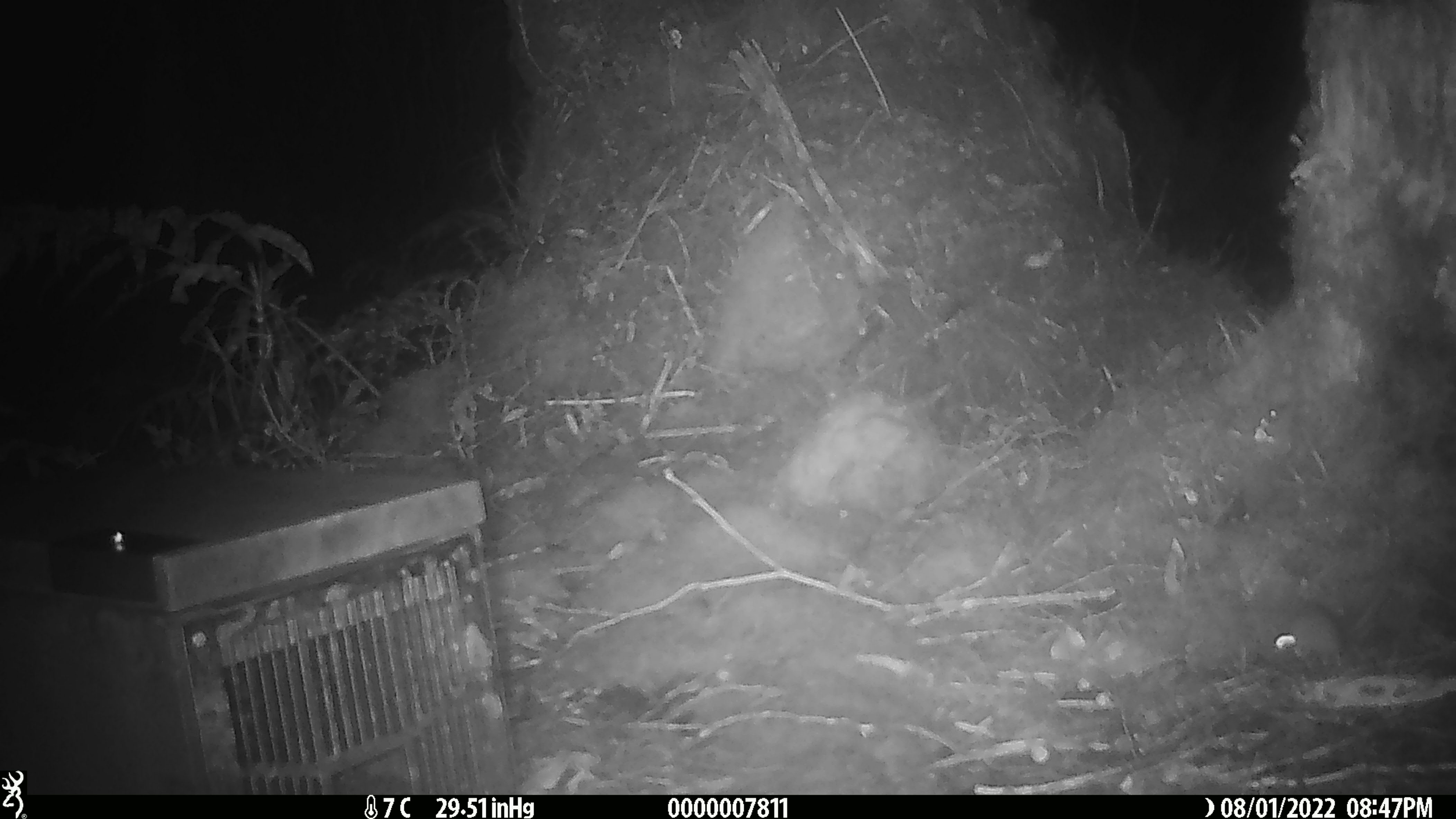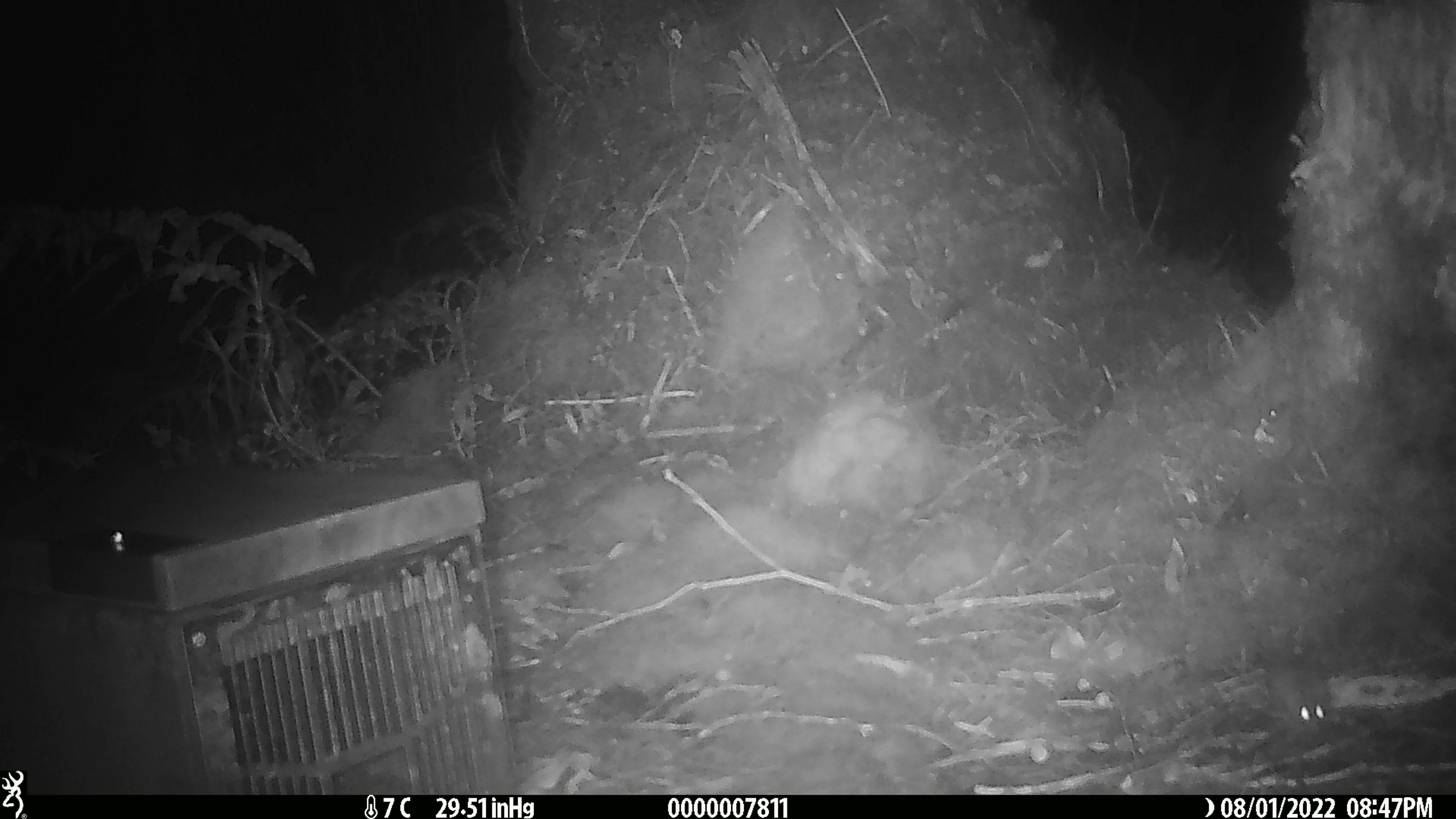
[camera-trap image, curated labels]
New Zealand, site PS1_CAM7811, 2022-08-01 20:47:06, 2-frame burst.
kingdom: Animalia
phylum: Chordata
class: Mammalia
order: Rodentia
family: Muridae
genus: Mus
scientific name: Mus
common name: mouse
Mouse (Mus).